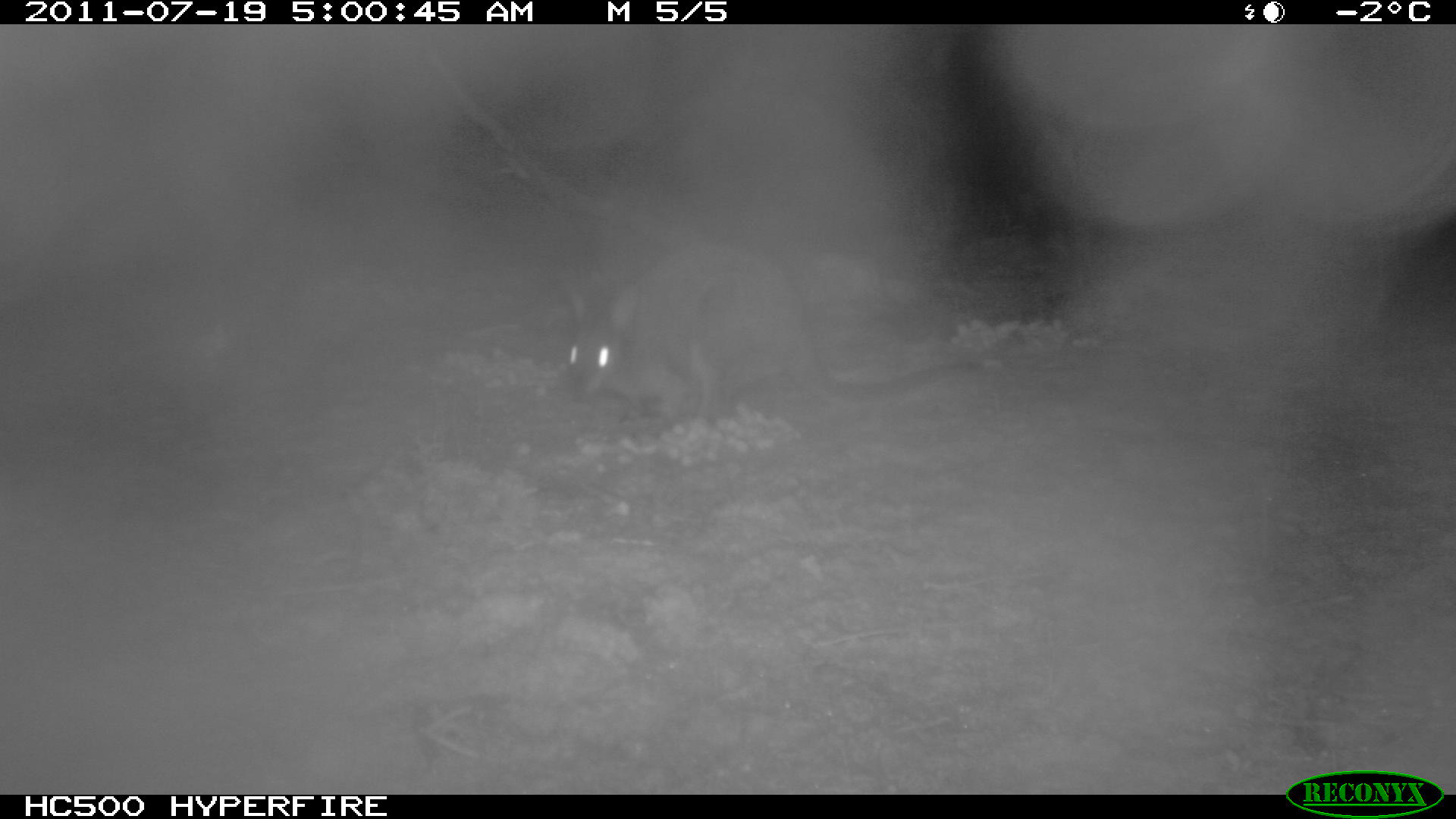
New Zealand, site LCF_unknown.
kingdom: Animalia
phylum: Chordata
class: Mammalia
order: Diprotodontia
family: Macropodidae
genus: Notamacropus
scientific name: Notamacropus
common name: wallaby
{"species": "wallaby (Notamacropus)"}